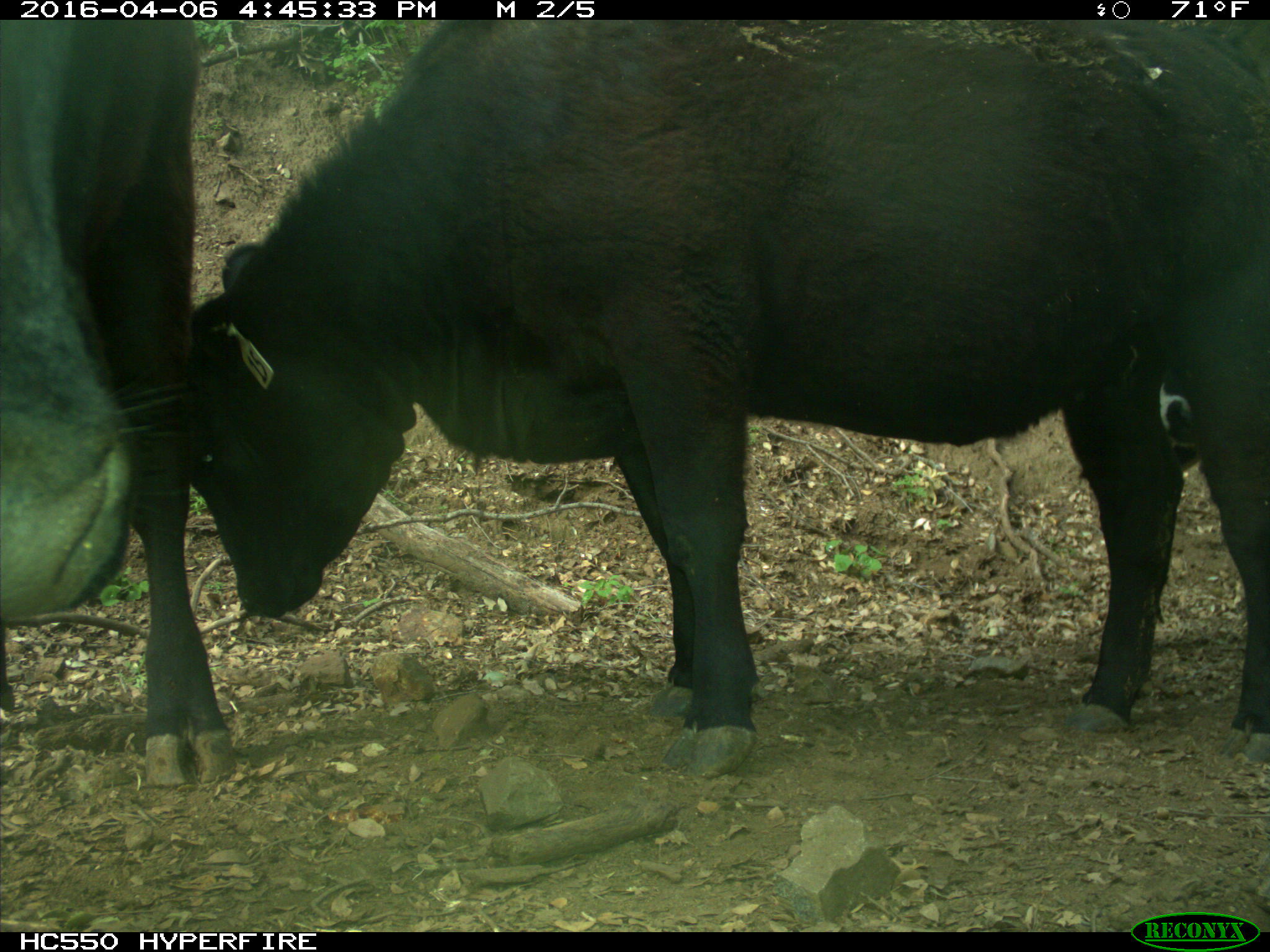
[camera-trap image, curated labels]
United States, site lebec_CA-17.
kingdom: Animalia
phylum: Chordata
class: Mammalia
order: Artiodactyla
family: Bovidae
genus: Bos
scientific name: Bos taurus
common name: domestic cow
Bos taurus (domestic cow).